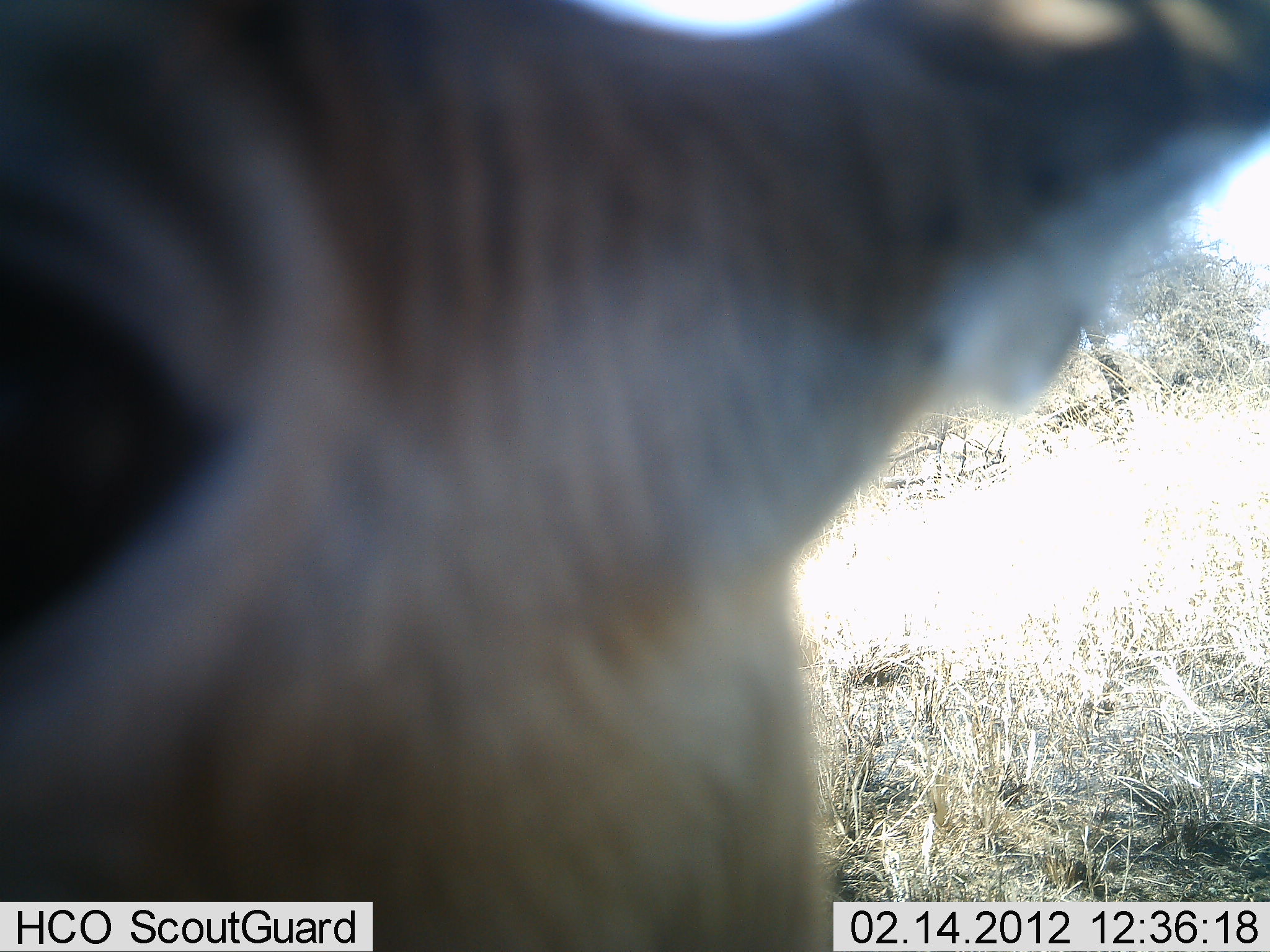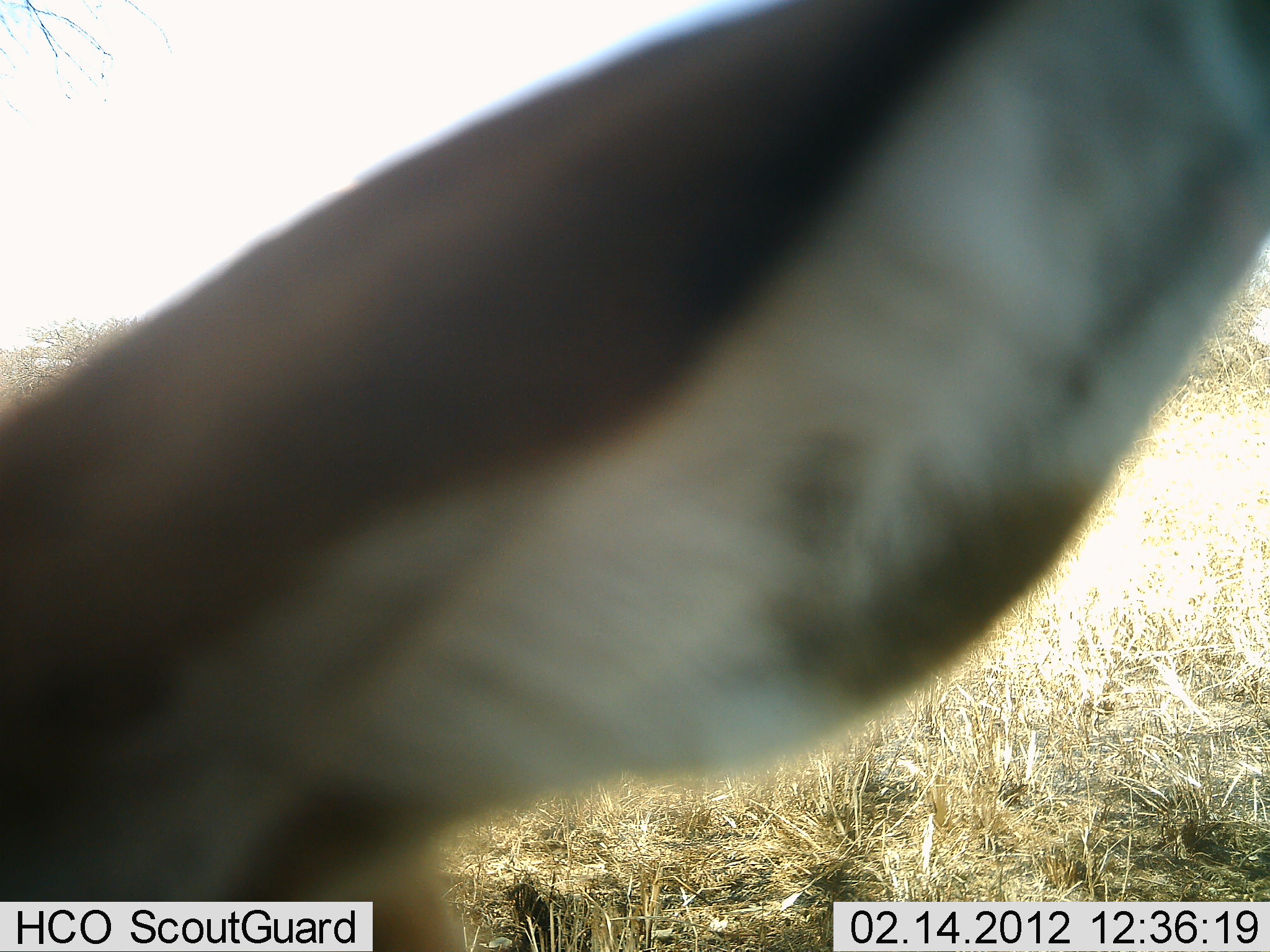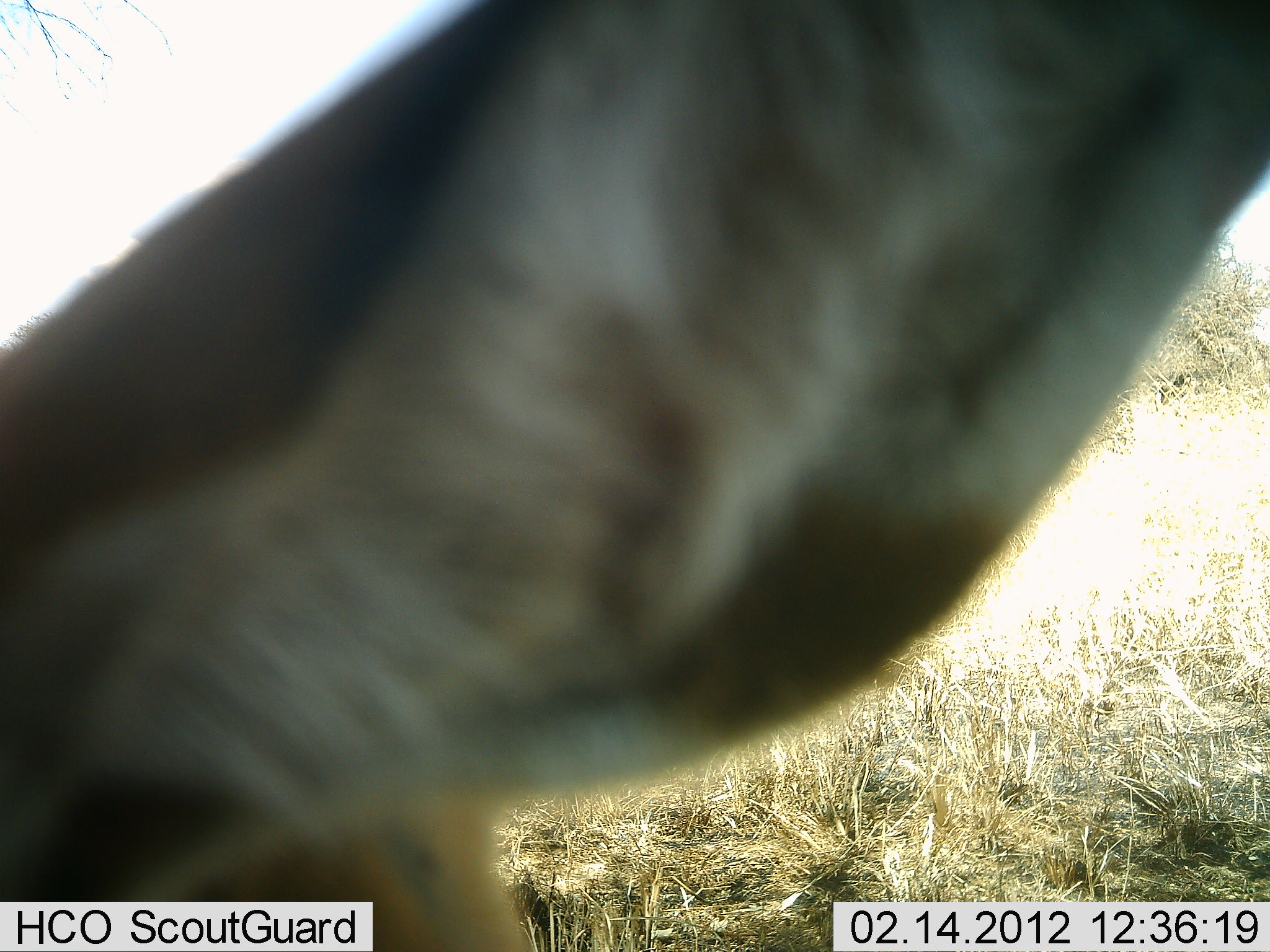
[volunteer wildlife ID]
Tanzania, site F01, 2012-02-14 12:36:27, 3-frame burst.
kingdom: Animalia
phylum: Chordata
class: Mammalia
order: Artiodactyla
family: Bovidae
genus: Nanger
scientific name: Nanger granti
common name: grant's gazelle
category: gazellegrants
Gazellegrants (grant's gazelle) (Nanger granti), count 1. Behavior (volunteer vote fractions): standing 75%, resting 12%, moving 0%, interacting 12%. Young present (vote fraction): 0%. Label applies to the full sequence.